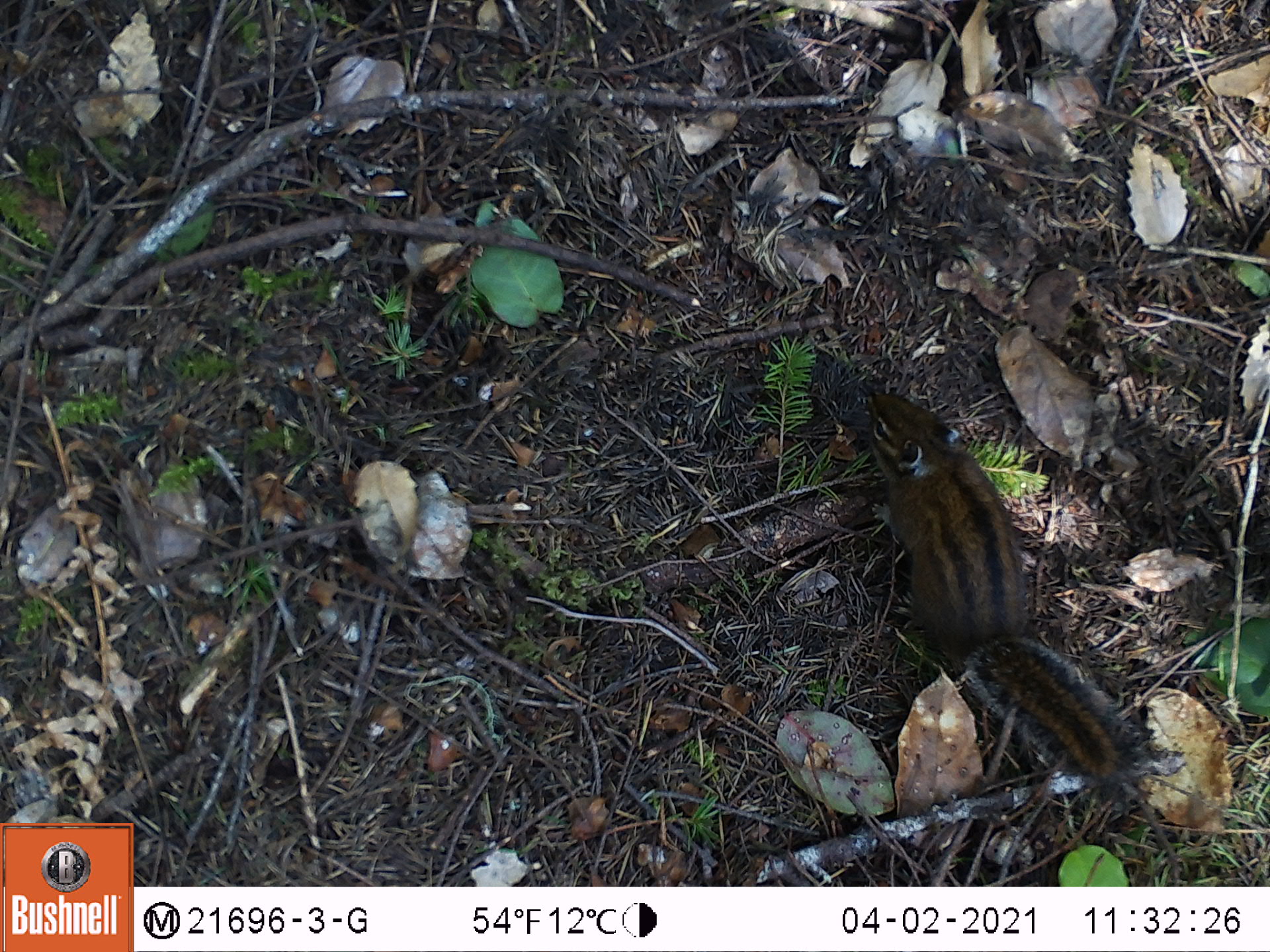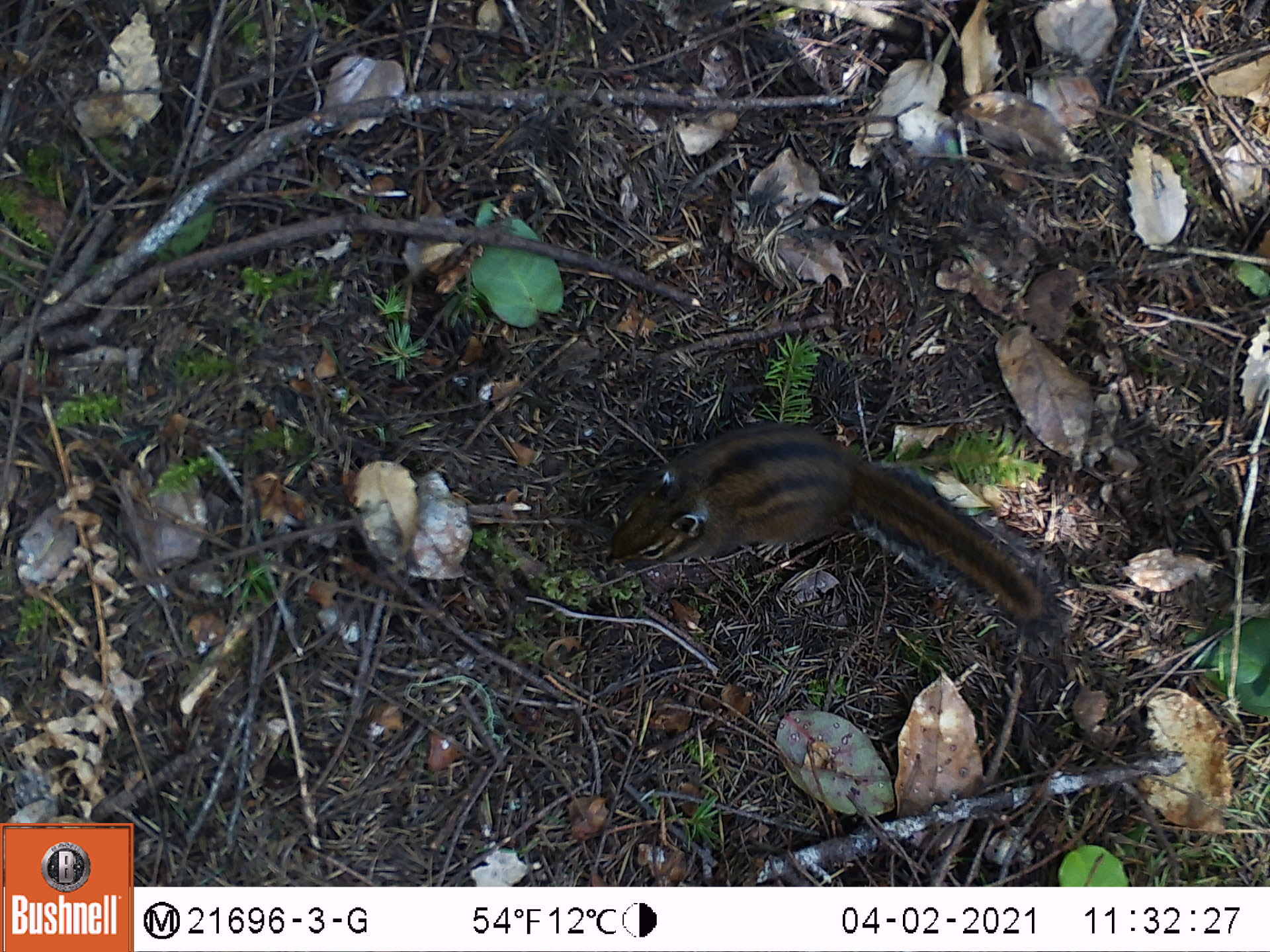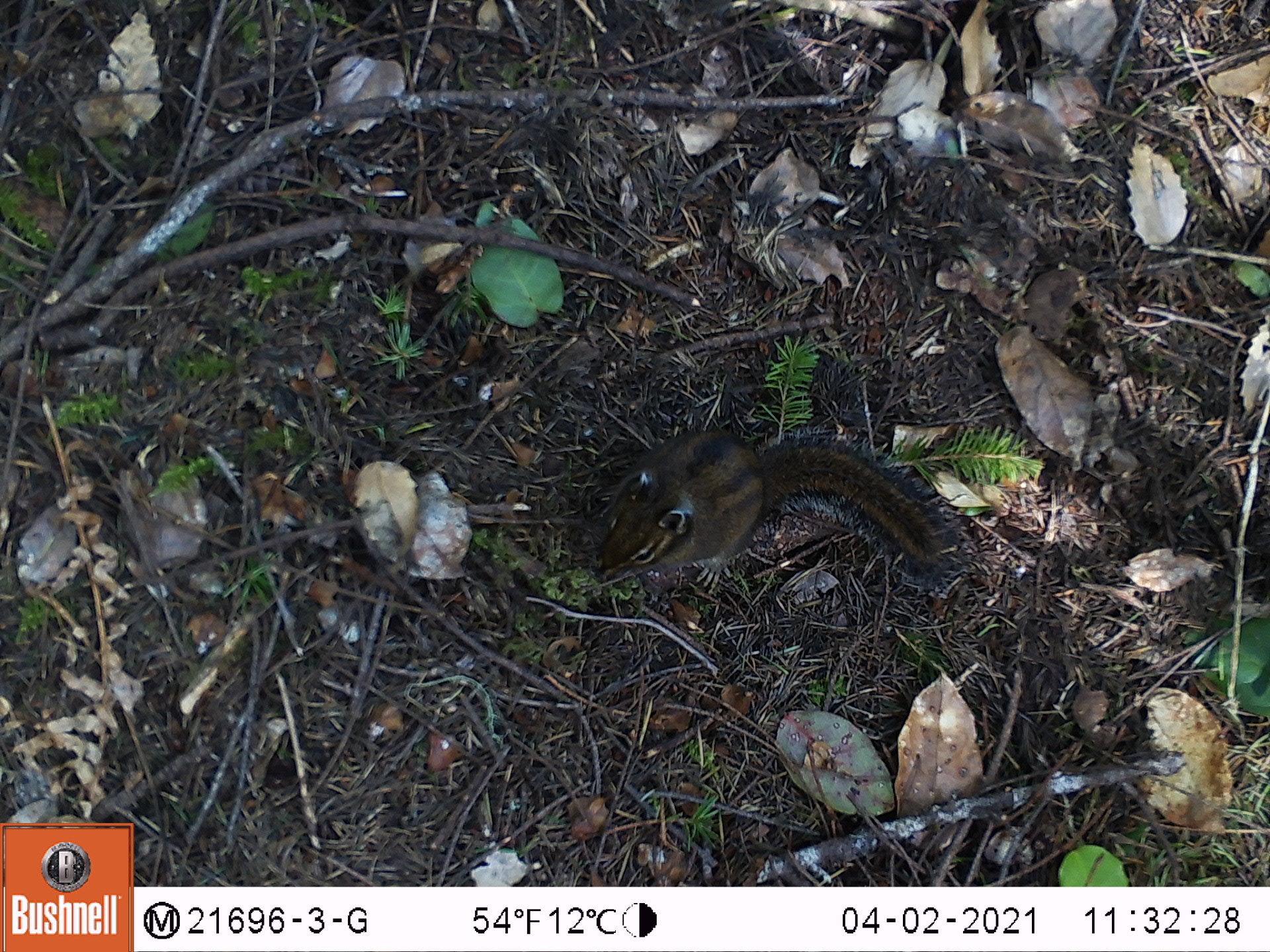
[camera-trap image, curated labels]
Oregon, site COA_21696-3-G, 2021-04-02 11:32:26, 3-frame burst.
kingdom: Animalia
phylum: Chordata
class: Mammalia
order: Rodentia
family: Sciuridae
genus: Neotamias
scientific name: Neotamias townsendii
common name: townsend's chipmunk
Townsend's chipmunk (Neotamias townsendii).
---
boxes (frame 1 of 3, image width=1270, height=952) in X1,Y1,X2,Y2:
townsend's chipmunk: 808,360,1176,832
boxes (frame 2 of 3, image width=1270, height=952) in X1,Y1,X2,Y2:
townsend's chipmunk: 565,387,1093,702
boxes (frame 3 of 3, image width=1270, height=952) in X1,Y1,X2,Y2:
townsend's chipmunk: 555,376,1001,655